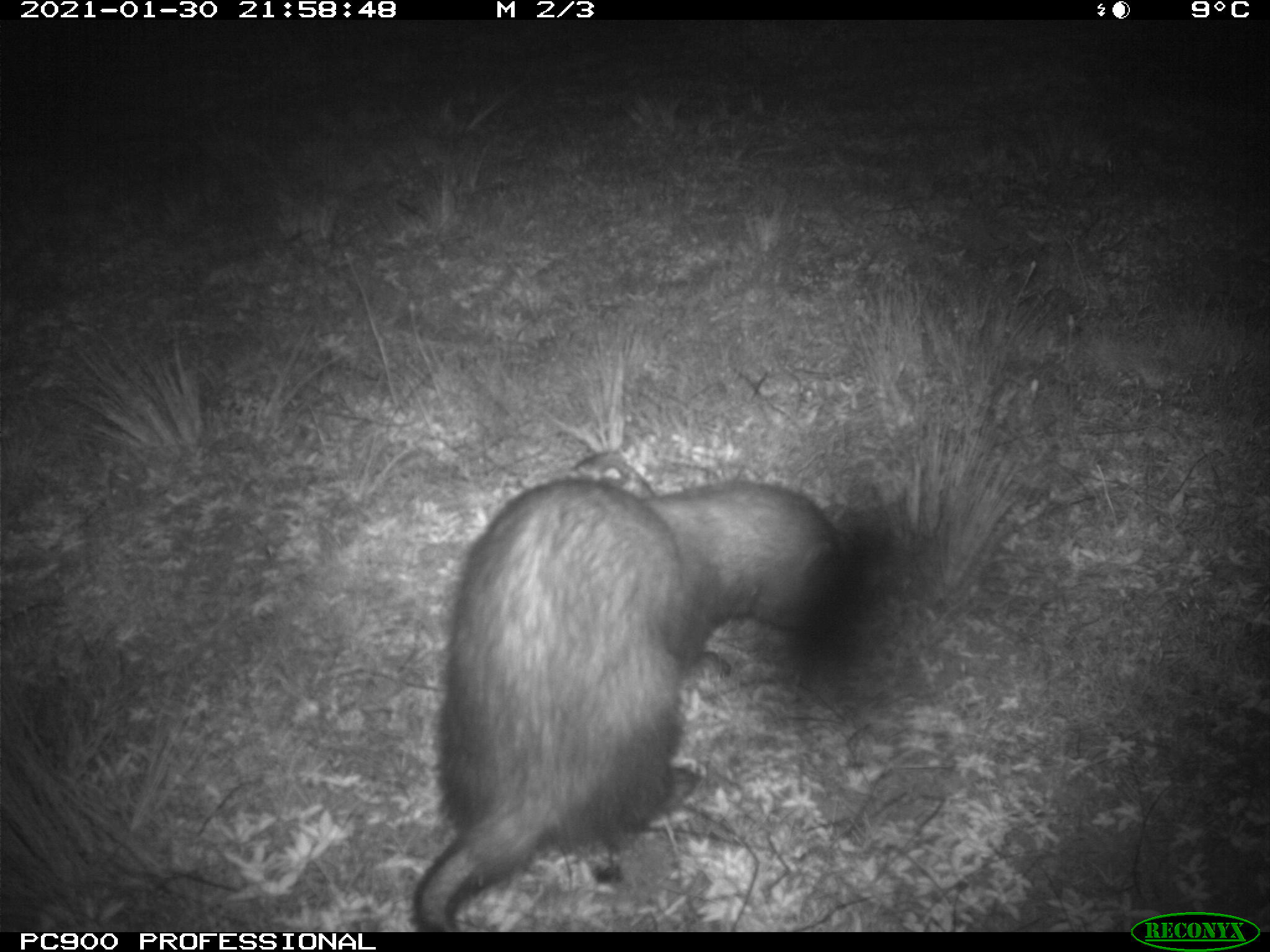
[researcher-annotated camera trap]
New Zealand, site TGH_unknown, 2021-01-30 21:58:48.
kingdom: Animalia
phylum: Chordata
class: Mammalia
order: Carnivora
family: Mustelidae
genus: Mustela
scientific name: Mustela furo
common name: ferret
Ferret (Mustela furo).